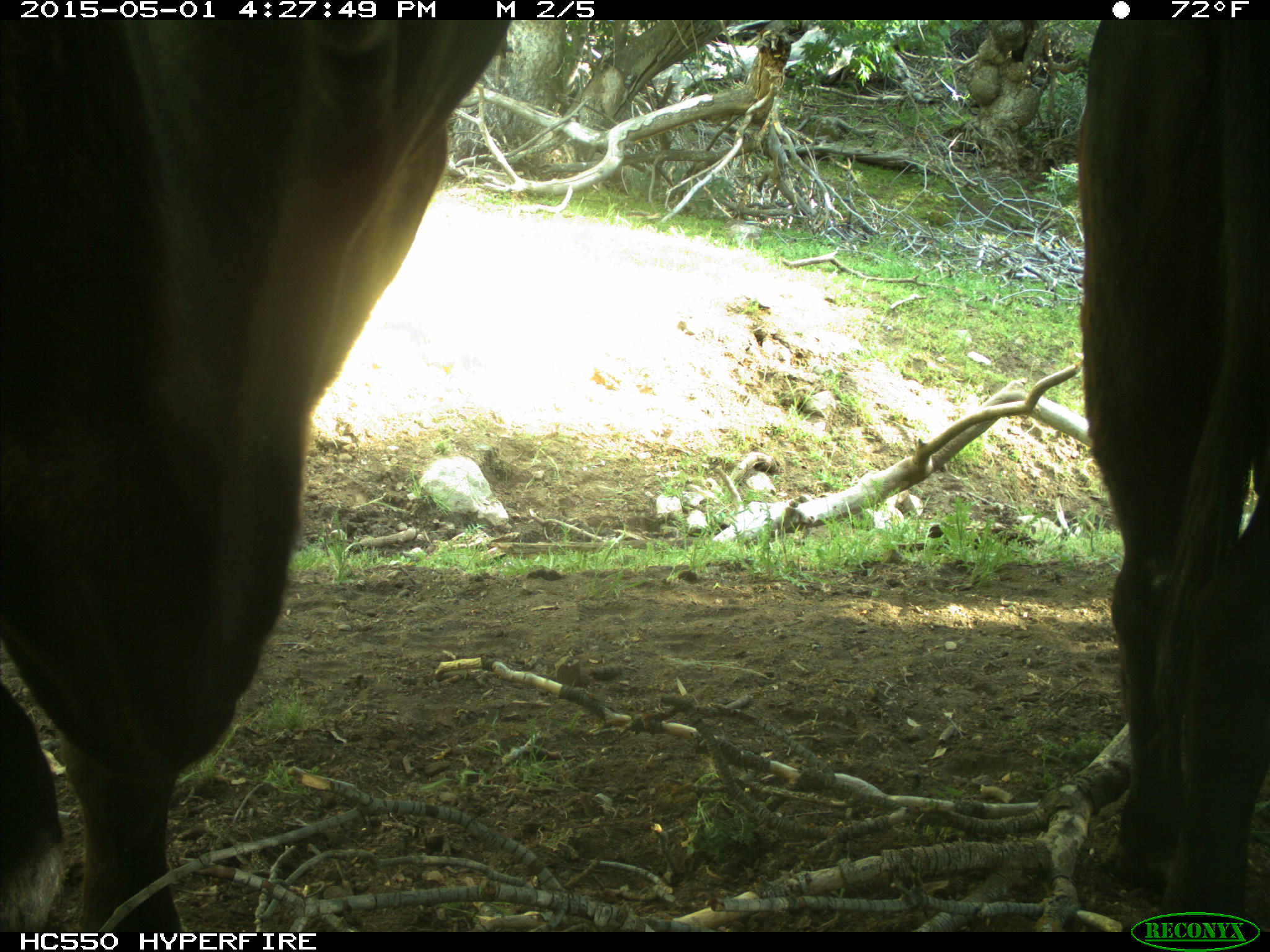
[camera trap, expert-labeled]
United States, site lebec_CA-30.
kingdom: Animalia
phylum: Chordata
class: Mammalia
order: Artiodactyla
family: Bovidae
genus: Bos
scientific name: Bos taurus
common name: domestic cow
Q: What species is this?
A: Bos taurus (domestic cow).